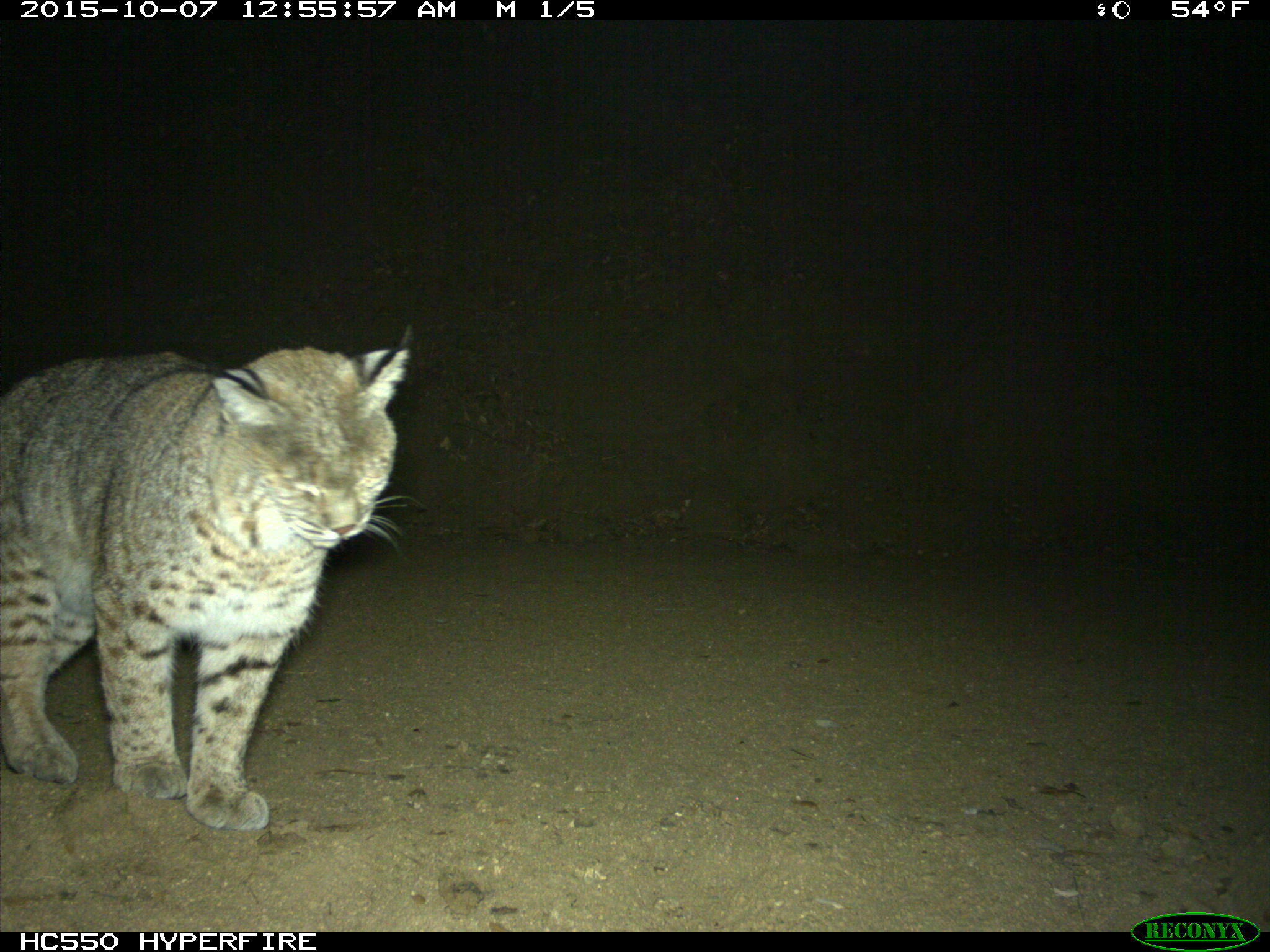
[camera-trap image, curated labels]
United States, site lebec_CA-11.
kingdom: Animalia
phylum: Chordata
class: Mammalia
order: Carnivora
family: Felidae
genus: Lynx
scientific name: Lynx rufus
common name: bobcat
Lynx rufus (bobcat).